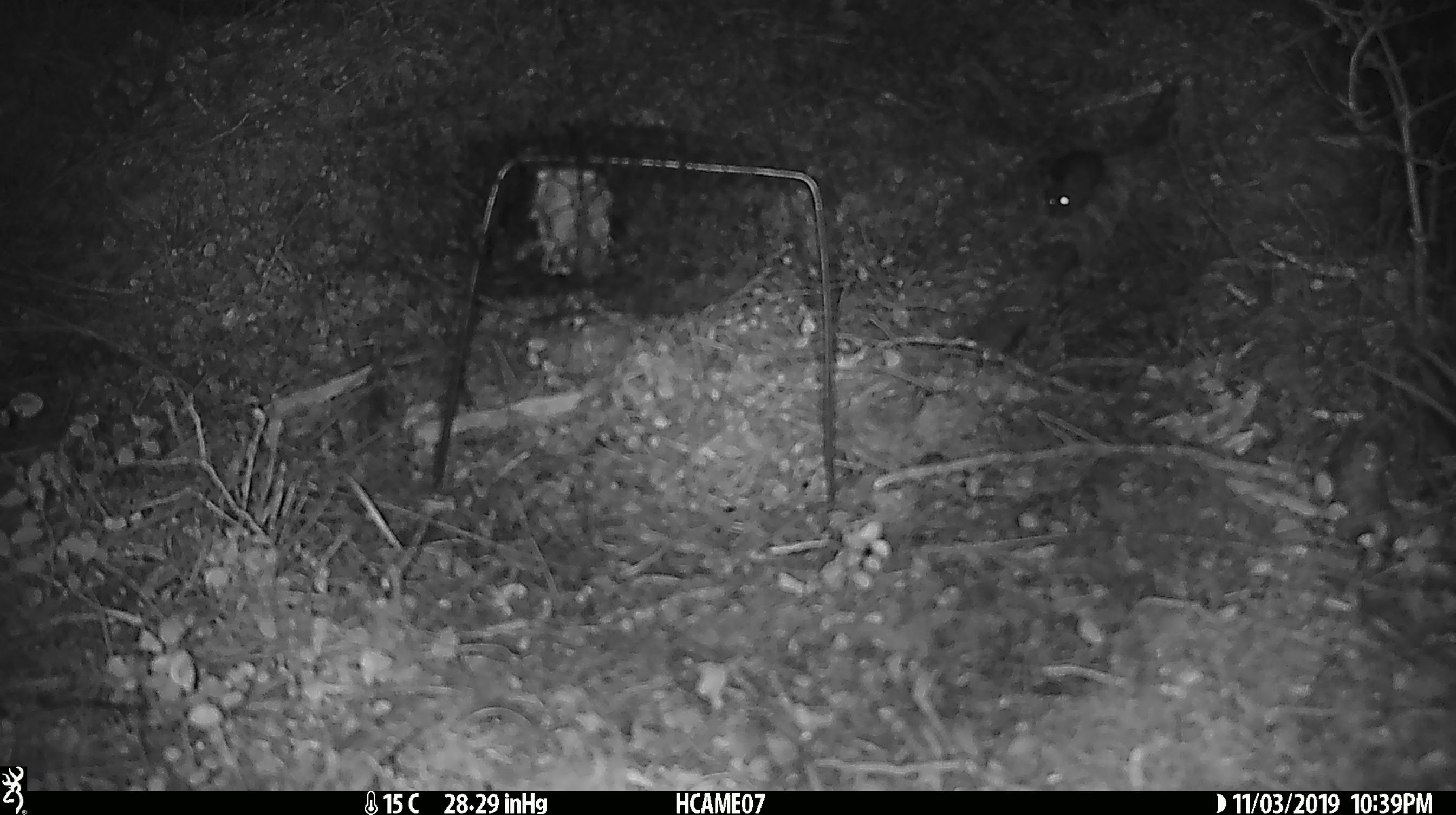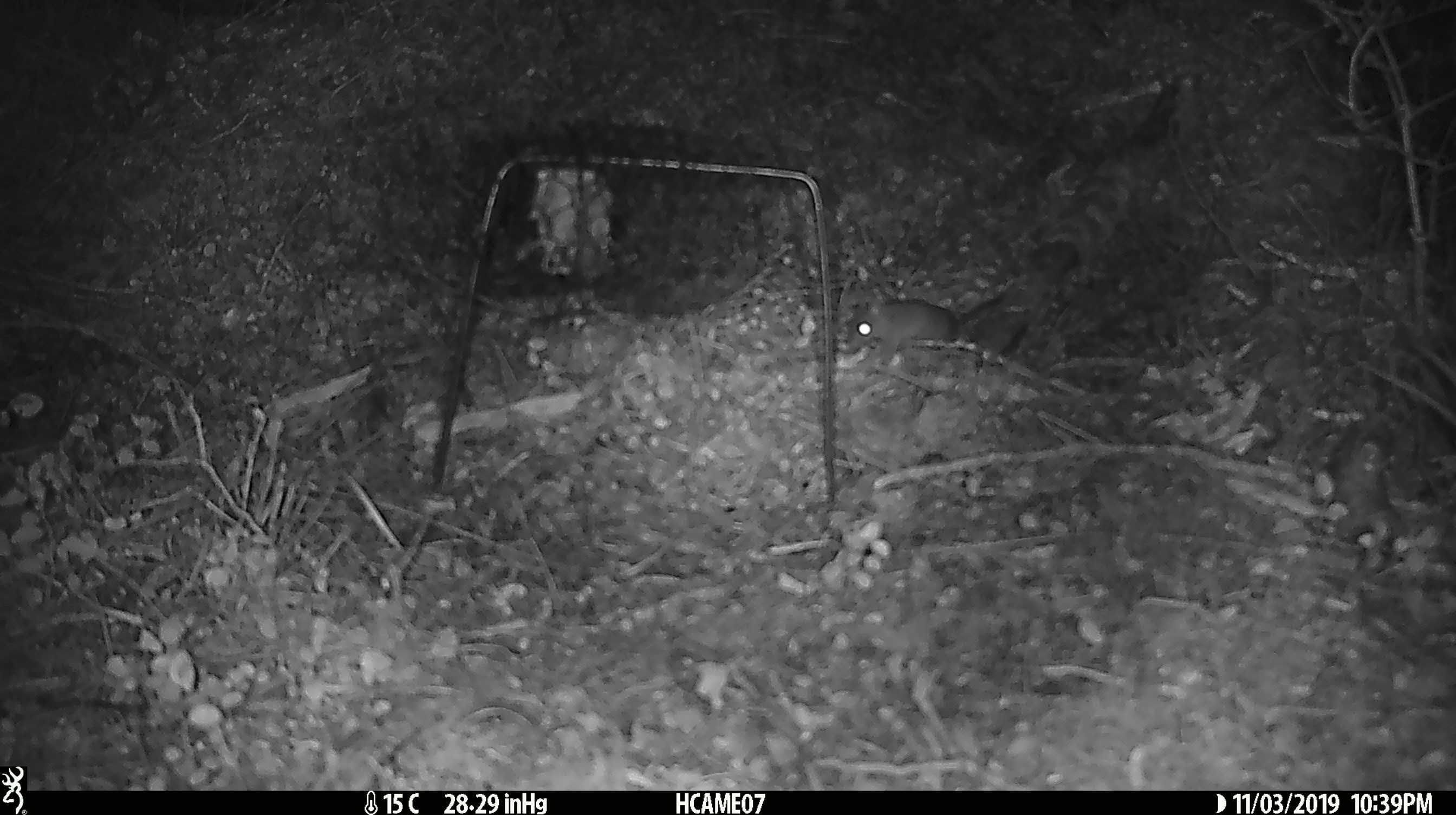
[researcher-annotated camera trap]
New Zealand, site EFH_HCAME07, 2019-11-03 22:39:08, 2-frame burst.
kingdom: Animalia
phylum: Chordata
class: Mammalia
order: Rodentia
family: Muridae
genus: Mus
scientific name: Mus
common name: mouse